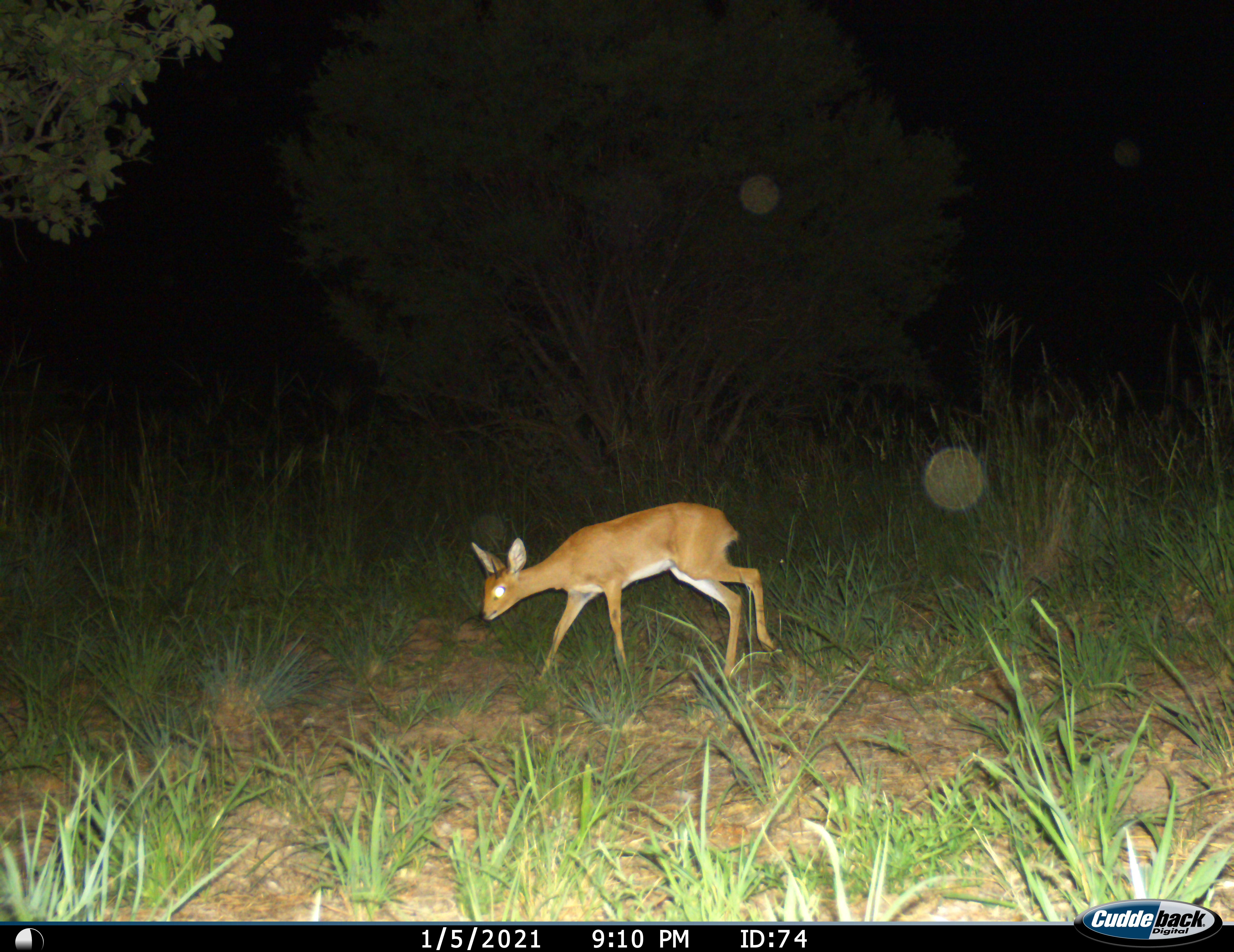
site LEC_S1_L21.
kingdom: Animalia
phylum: Chordata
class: Mammalia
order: Artiodactyla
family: Bovidae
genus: Raphicerus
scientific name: Raphicerus campestris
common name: steenbok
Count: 1.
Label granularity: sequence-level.